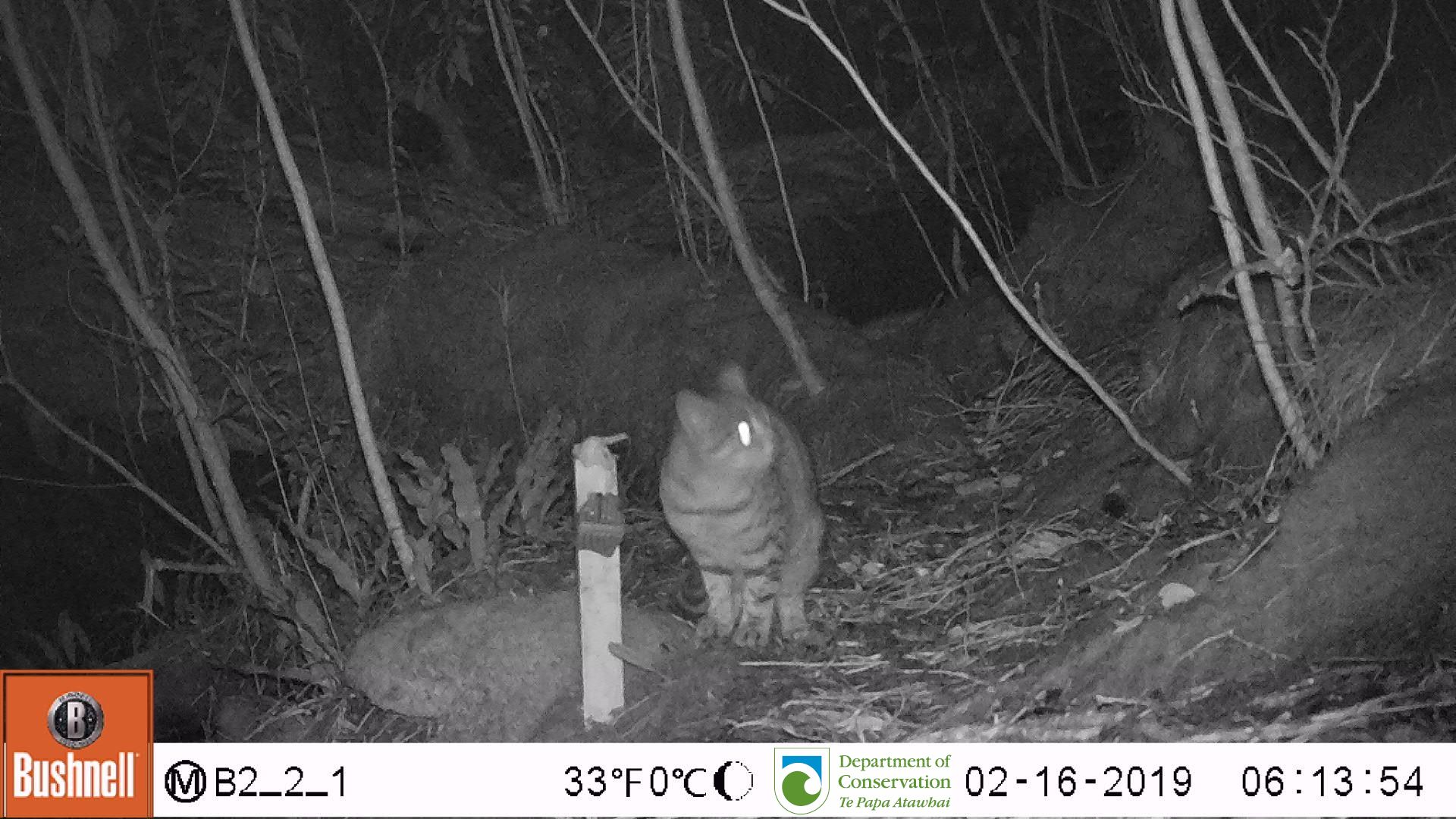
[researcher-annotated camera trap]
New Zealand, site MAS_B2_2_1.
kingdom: Animalia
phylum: Chordata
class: Mammalia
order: Carnivora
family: Felidae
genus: Felis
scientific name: Felis catus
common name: domestic cat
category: cat